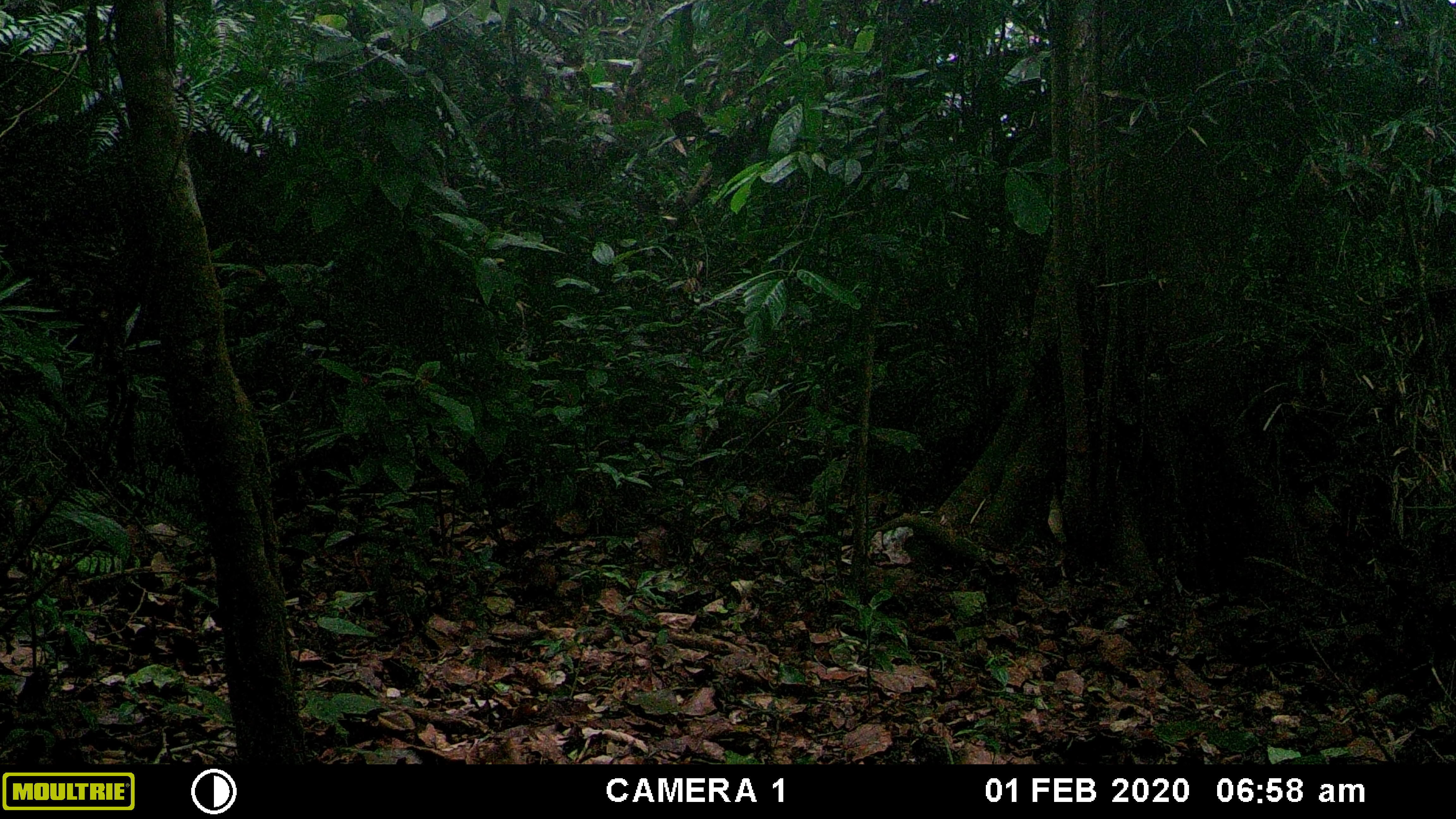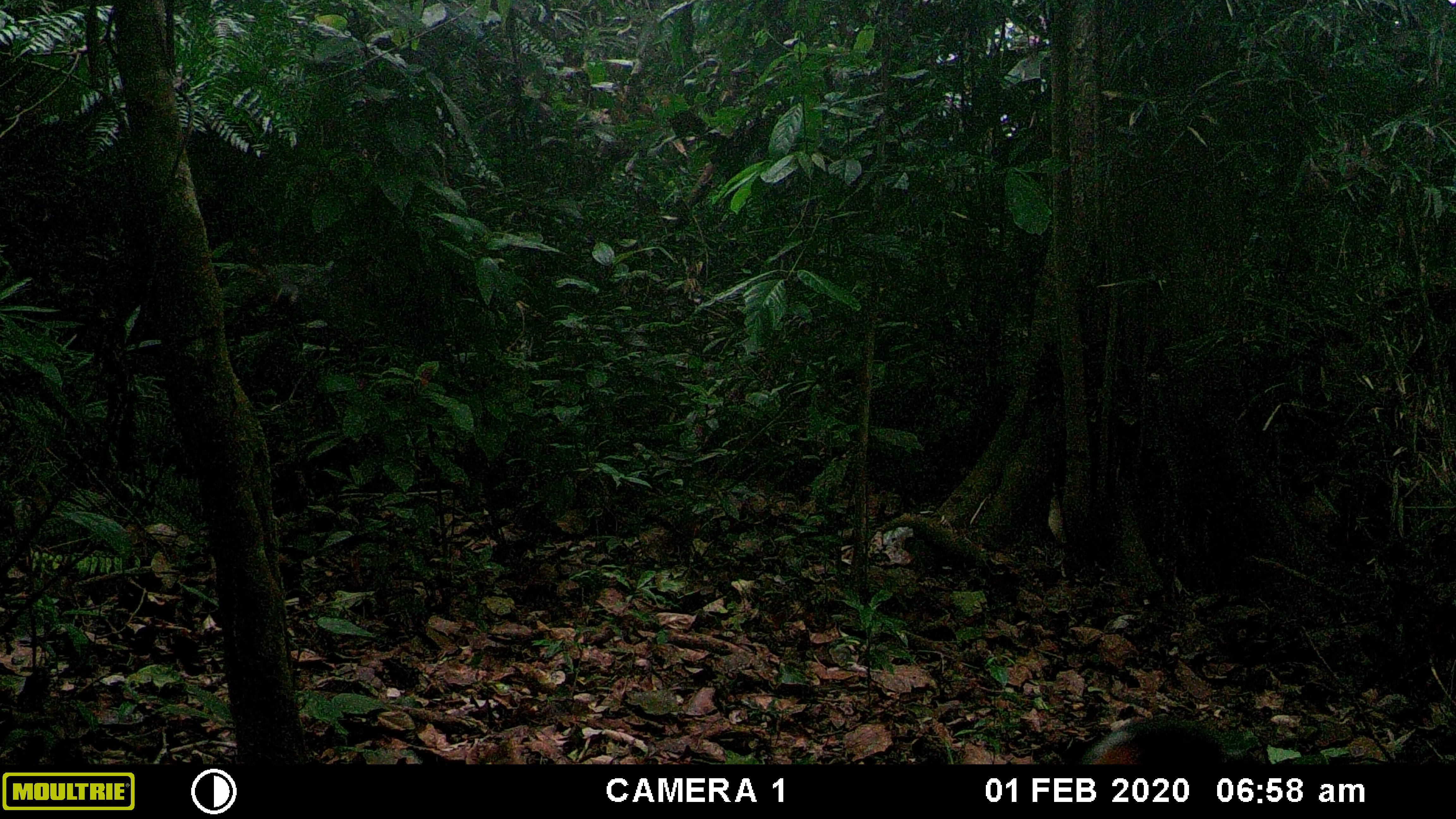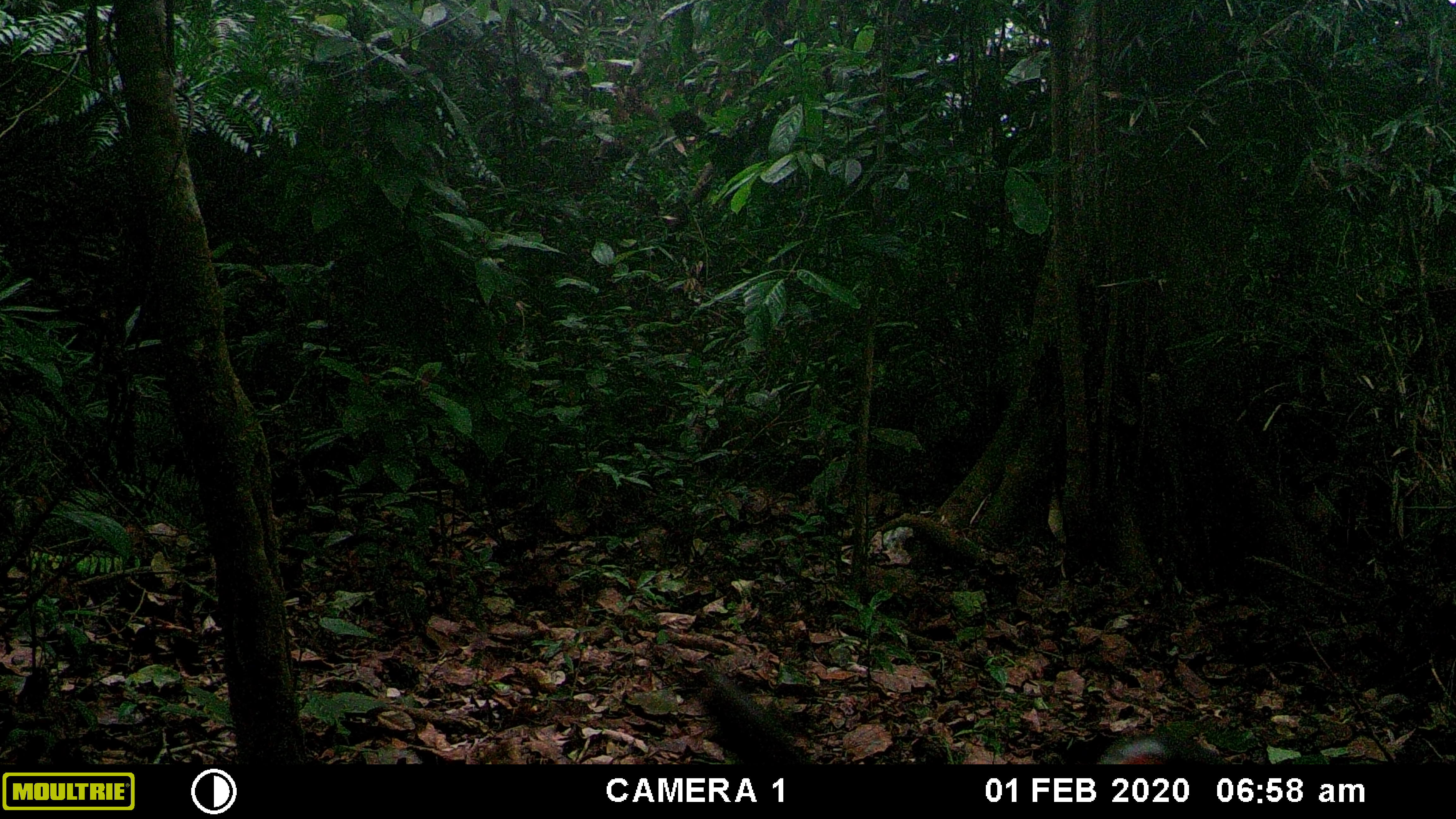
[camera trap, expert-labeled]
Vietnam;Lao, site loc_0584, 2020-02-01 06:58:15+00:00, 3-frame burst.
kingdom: Animalia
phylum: Chordata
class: Aves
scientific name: Aves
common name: bird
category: unidentified bird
Unidentified bird (bird) (Aves). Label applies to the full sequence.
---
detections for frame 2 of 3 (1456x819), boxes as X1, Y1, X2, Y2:
unidentified bird: 1081, 725, 1225, 765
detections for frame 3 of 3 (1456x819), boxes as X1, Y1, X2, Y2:
unidentified bird: 701, 659, 1225, 762